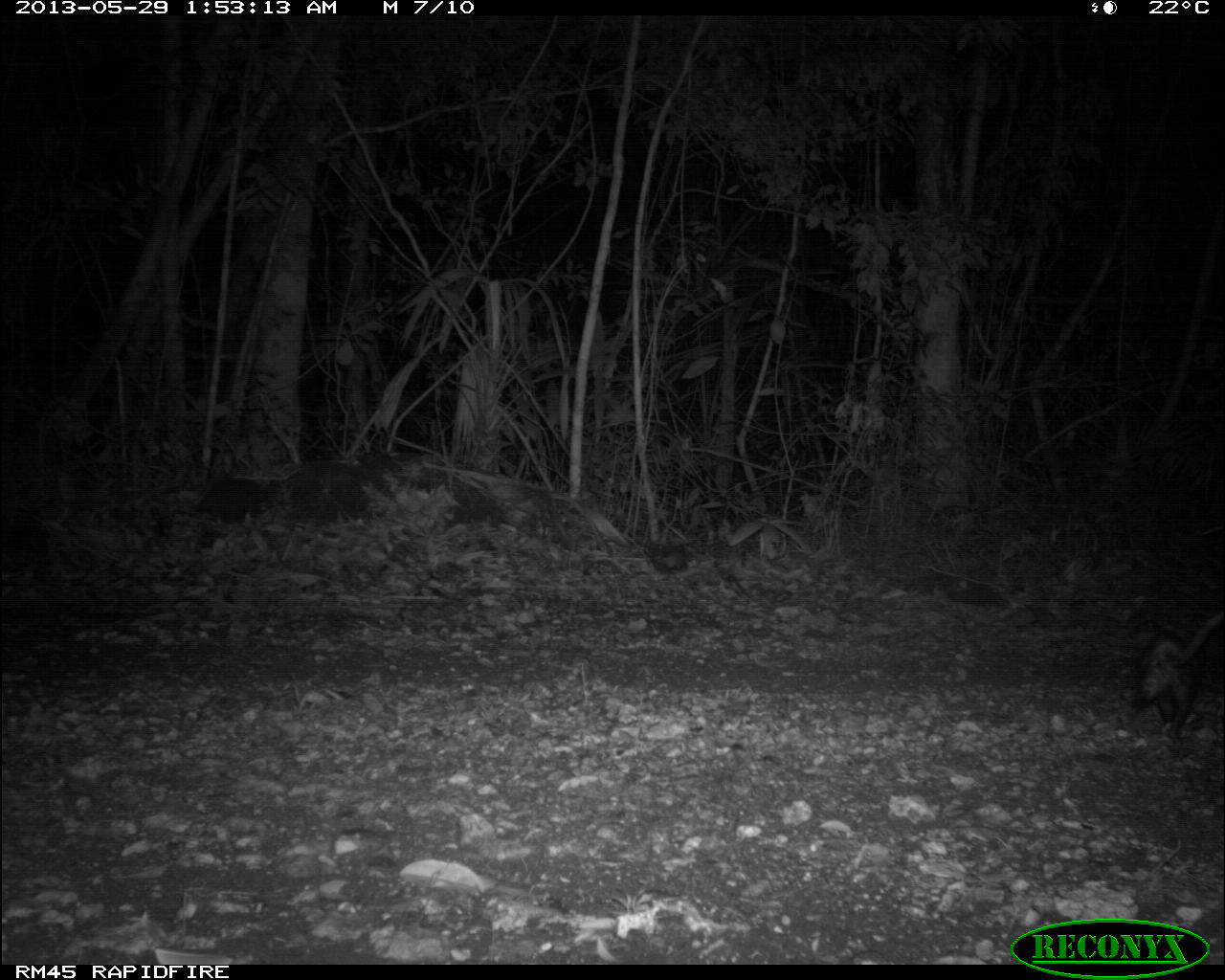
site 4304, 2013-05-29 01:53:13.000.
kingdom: Animalia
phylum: Chordata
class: Mammalia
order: Didelphimorphia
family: Didelphidae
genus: Didelphis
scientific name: Didelphis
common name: american opossums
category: didelphis sp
Didelphis sp (american opossums) (Didelphis), count 1.